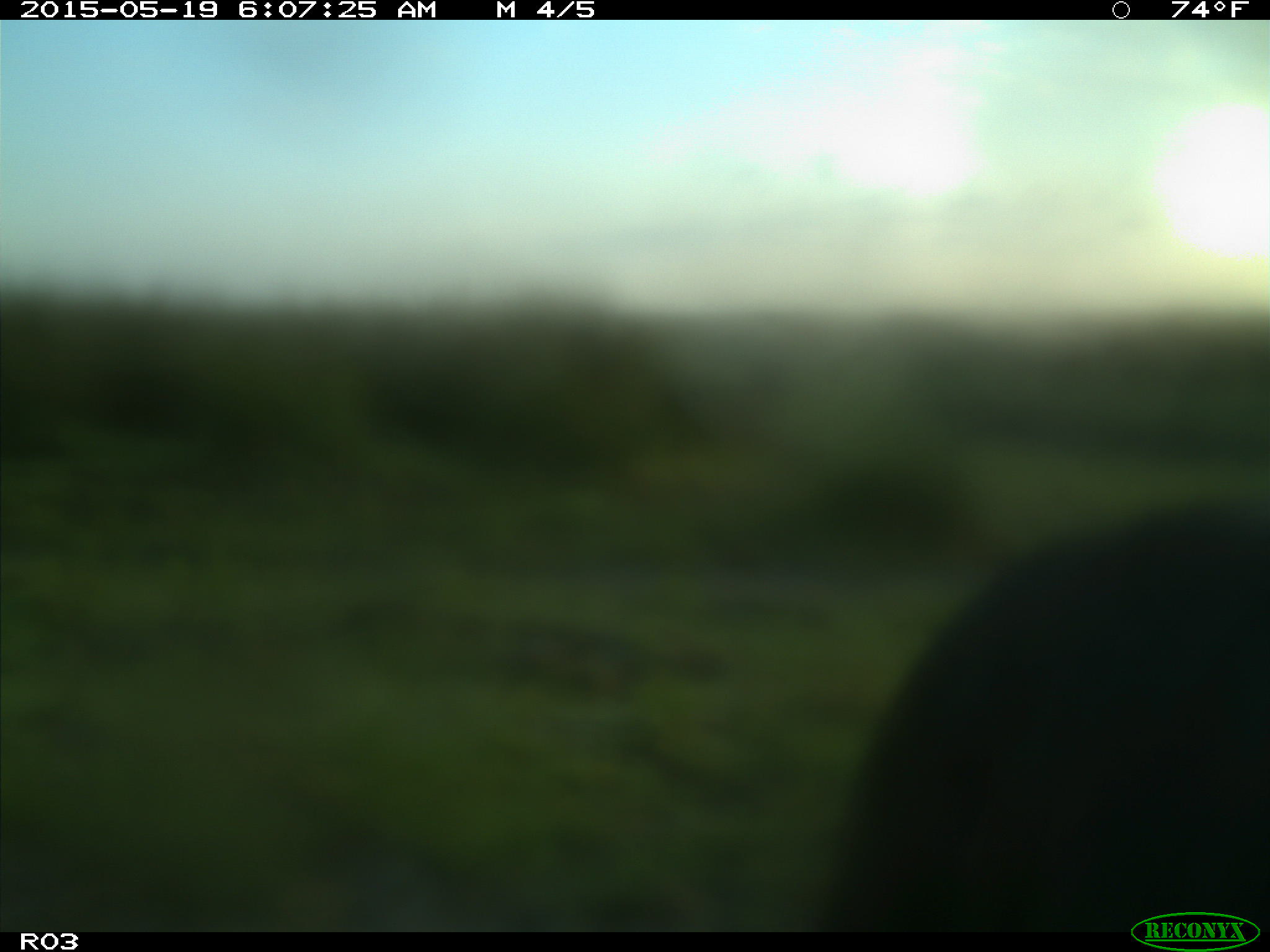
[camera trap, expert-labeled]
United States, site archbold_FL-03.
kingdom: Animalia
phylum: Chordata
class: Mammalia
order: Artiodactyla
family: Bovidae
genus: Bos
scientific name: Bos taurus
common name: domestic cow